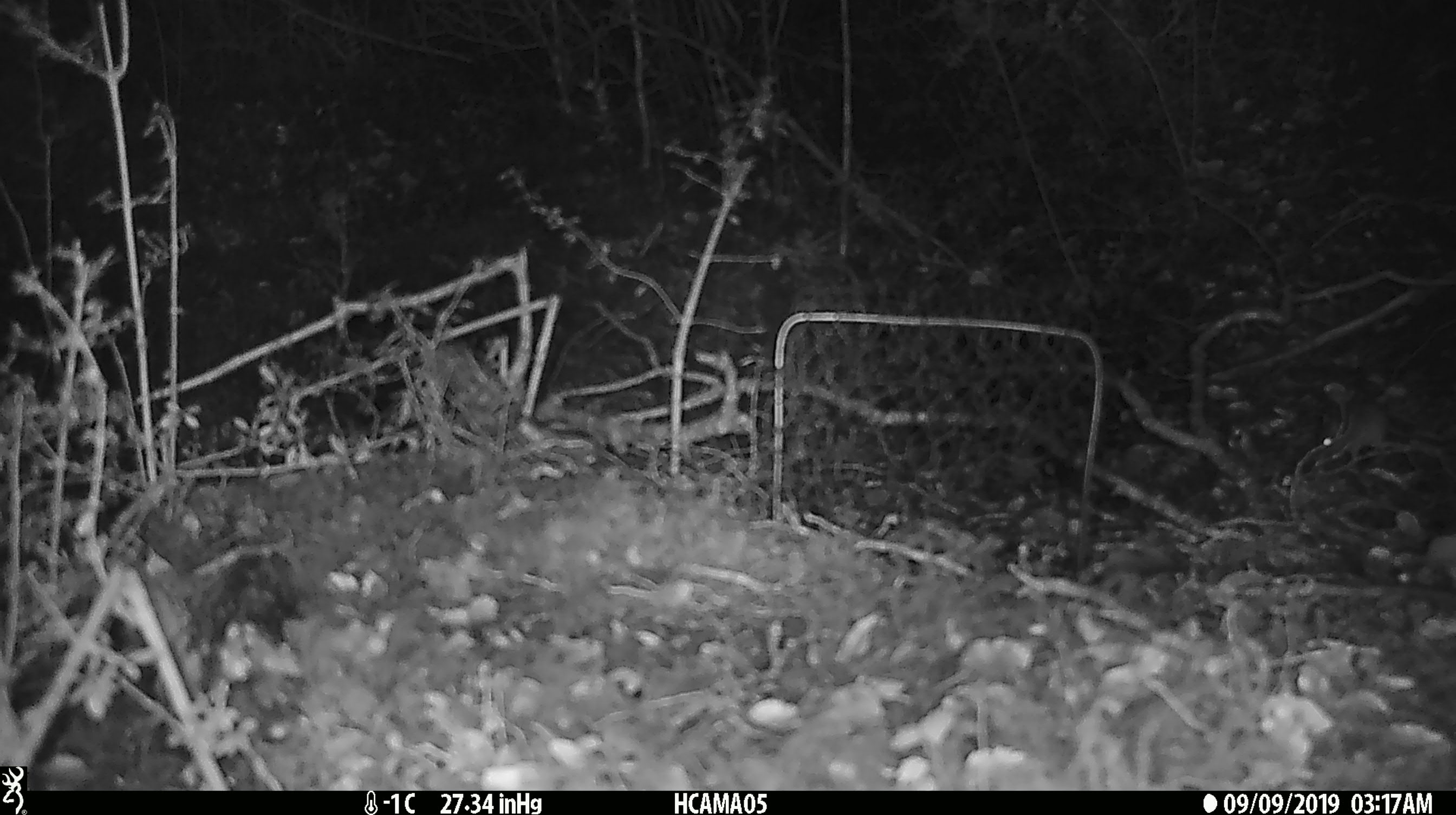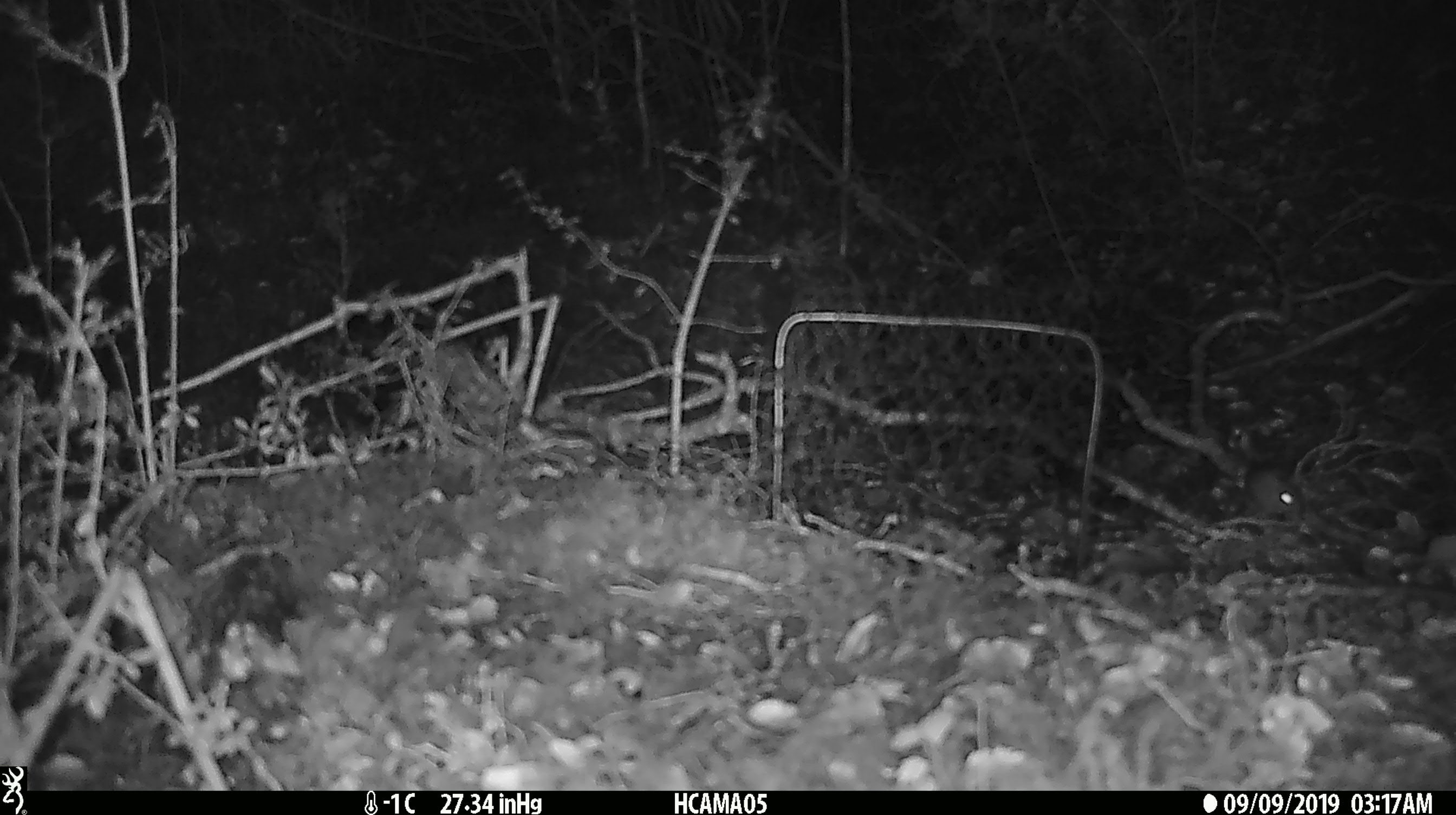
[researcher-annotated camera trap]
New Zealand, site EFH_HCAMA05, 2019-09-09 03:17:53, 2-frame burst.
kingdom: Animalia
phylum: Chordata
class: Mammalia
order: Rodentia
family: Muridae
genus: Mus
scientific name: Mus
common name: mouse